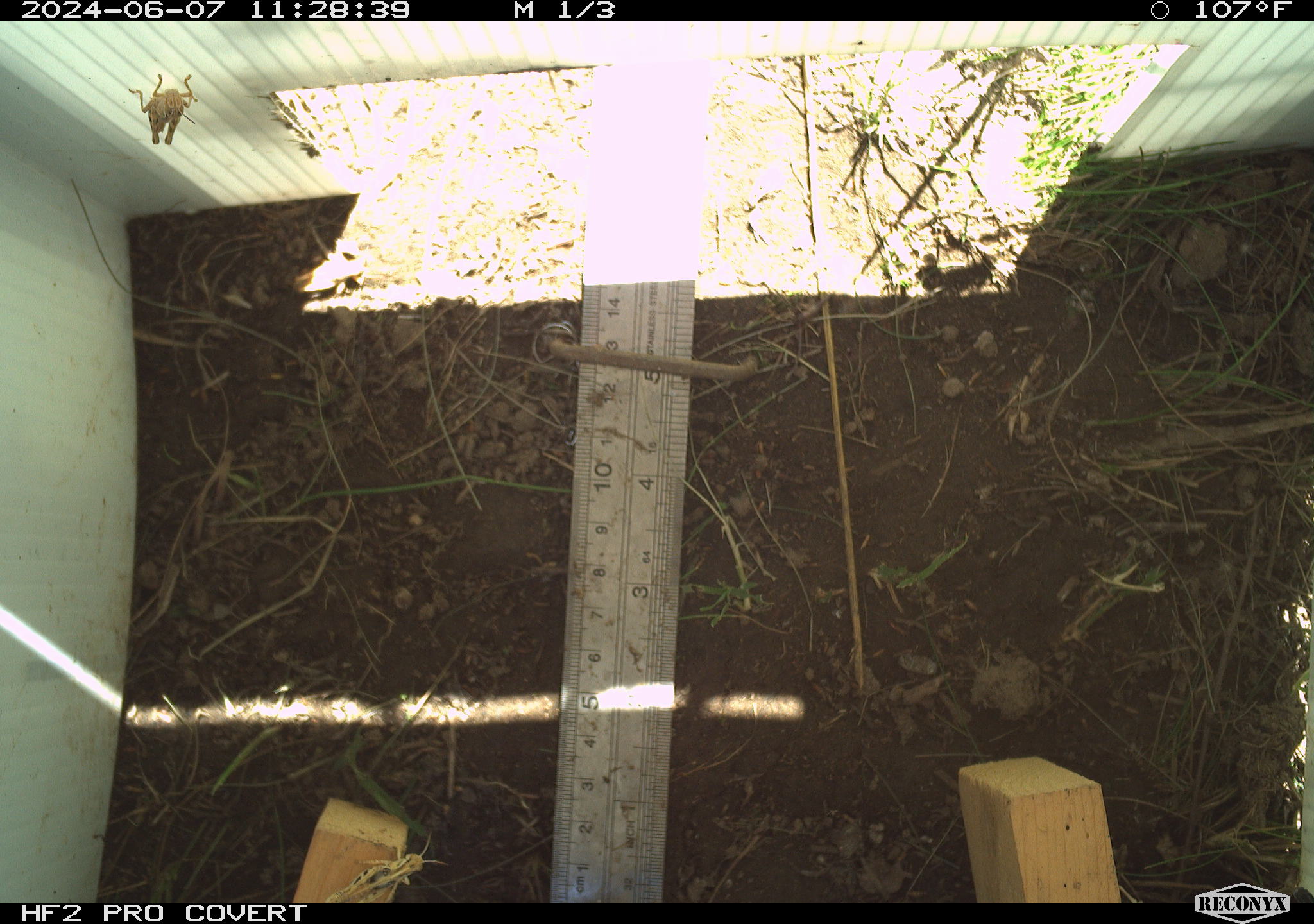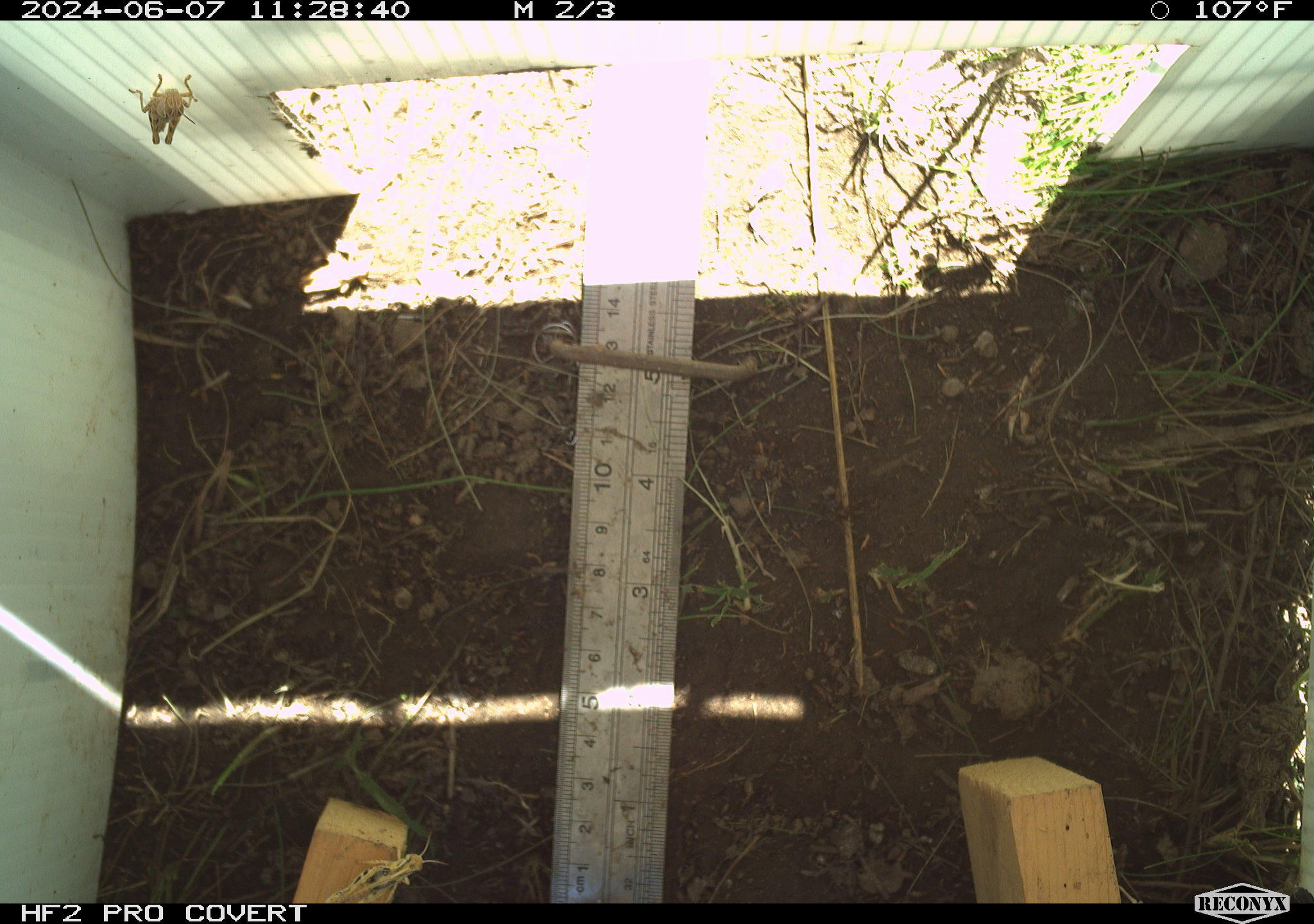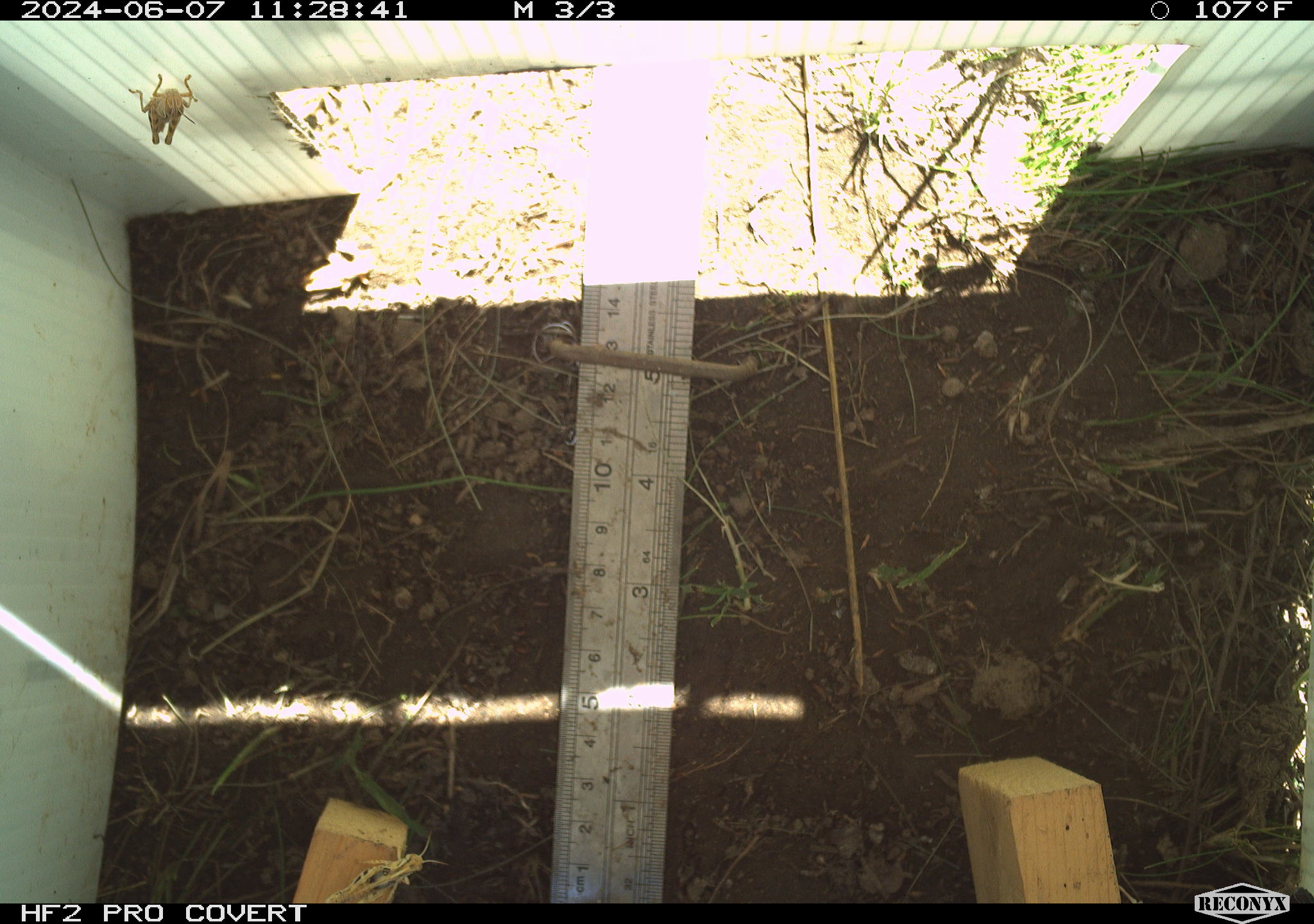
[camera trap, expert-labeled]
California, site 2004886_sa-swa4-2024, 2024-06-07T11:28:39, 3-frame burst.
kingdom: Animalia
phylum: Arthropoda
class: Insecta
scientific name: Insecta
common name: insect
Insect (Insecta).